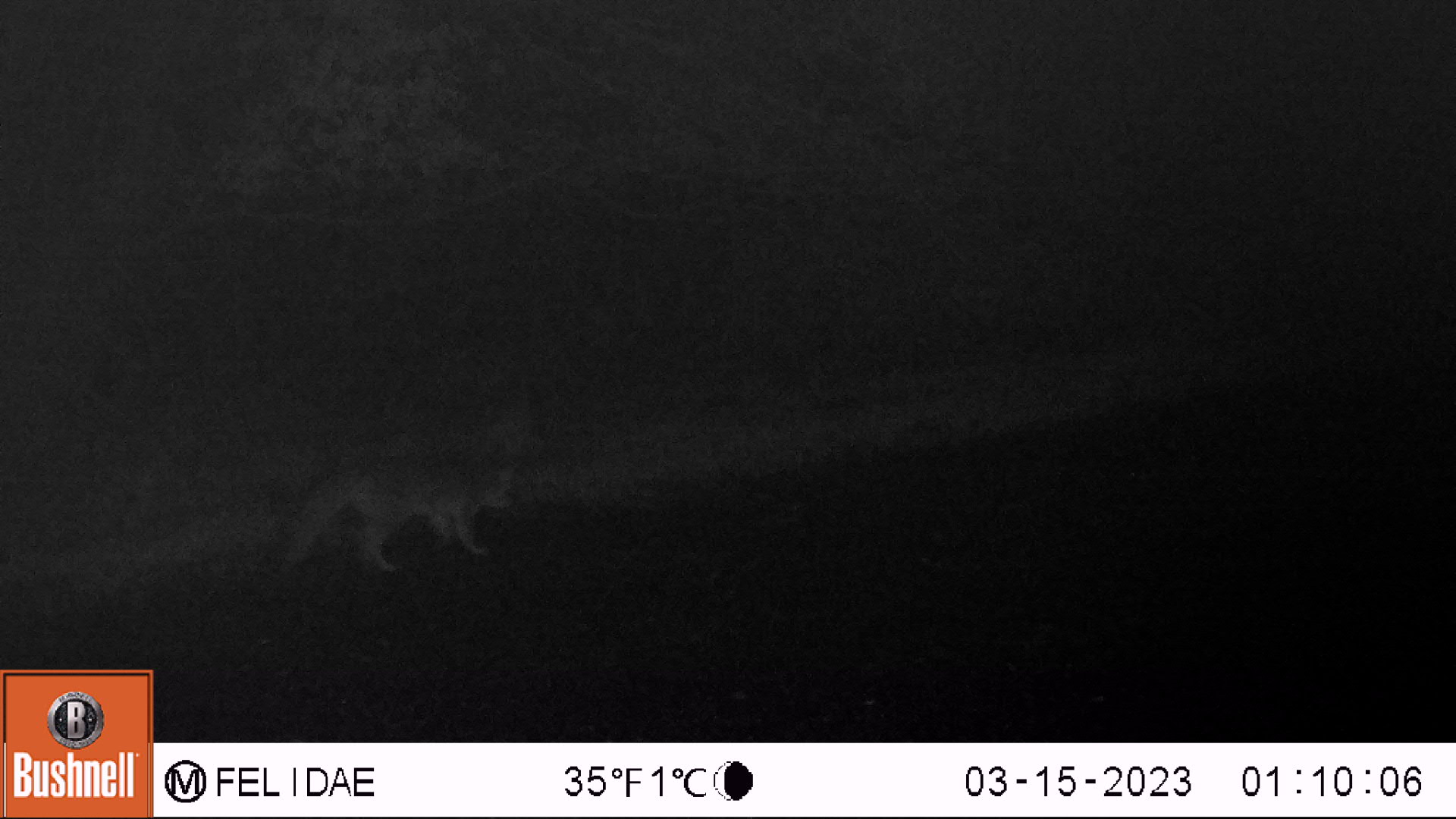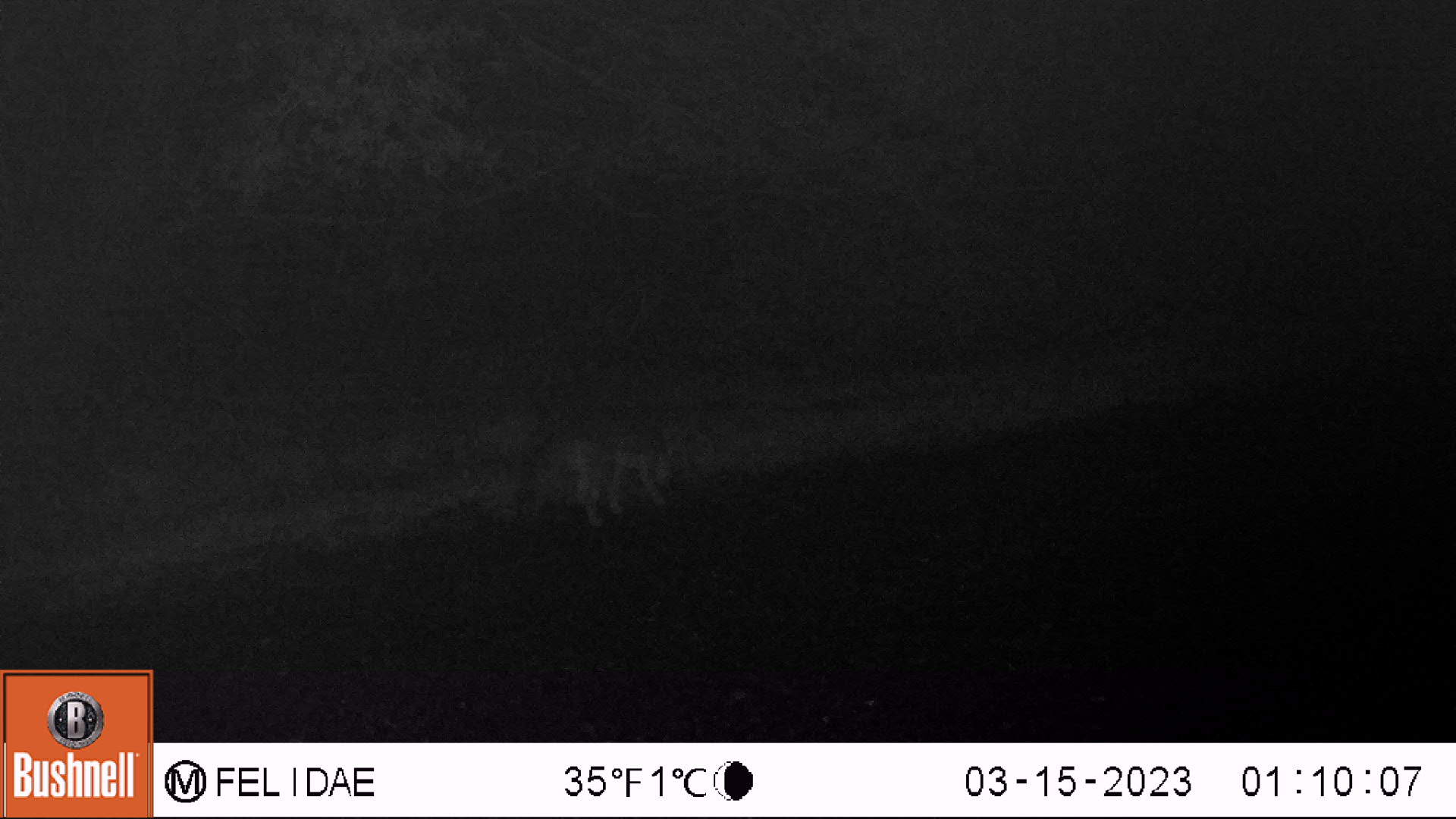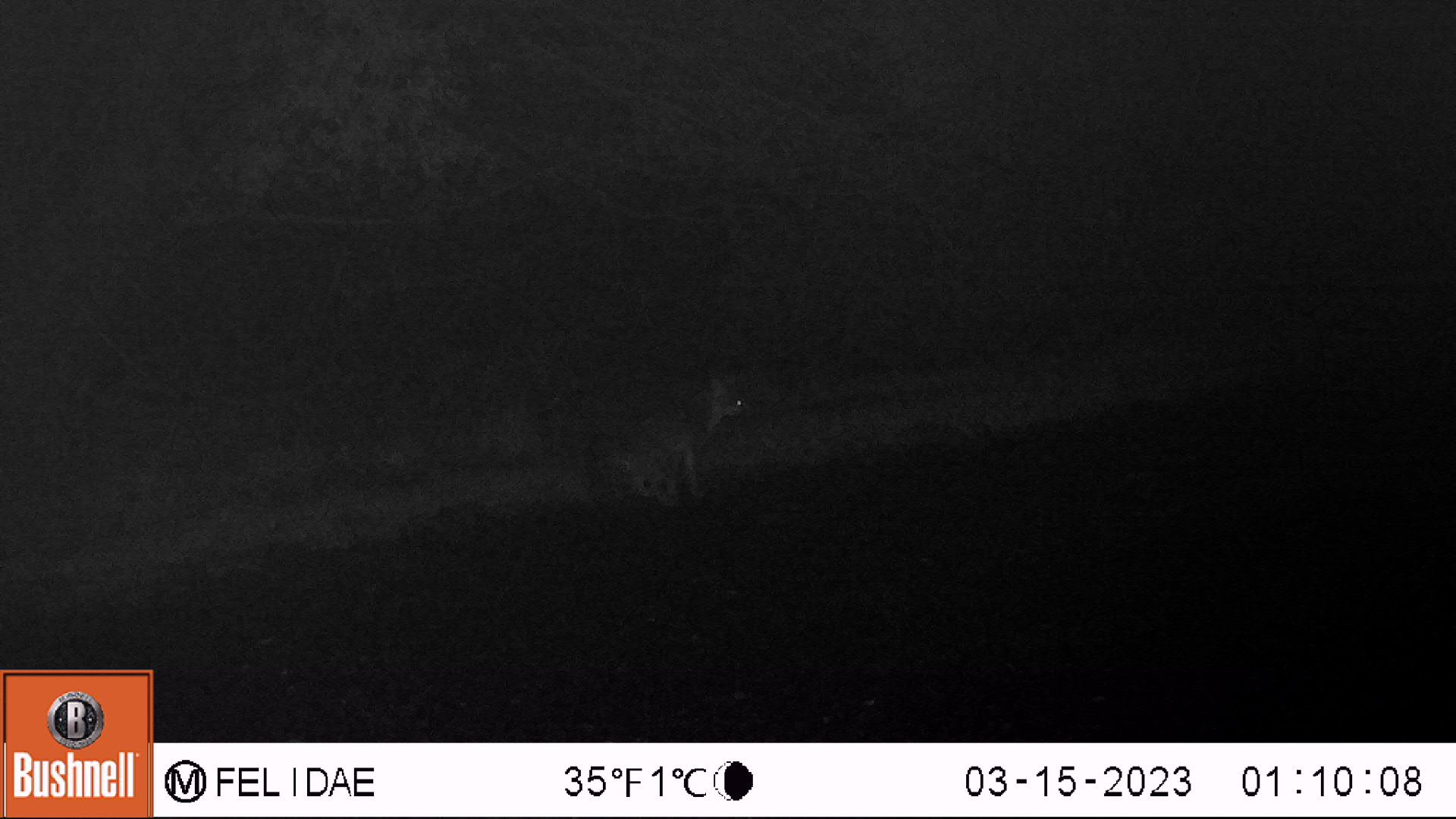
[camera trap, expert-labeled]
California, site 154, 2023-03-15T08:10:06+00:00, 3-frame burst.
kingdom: Animalia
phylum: Chordata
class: Mammalia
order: Carnivora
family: Canidae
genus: Urocyon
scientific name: Urocyon cinereoargenteus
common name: gray fox